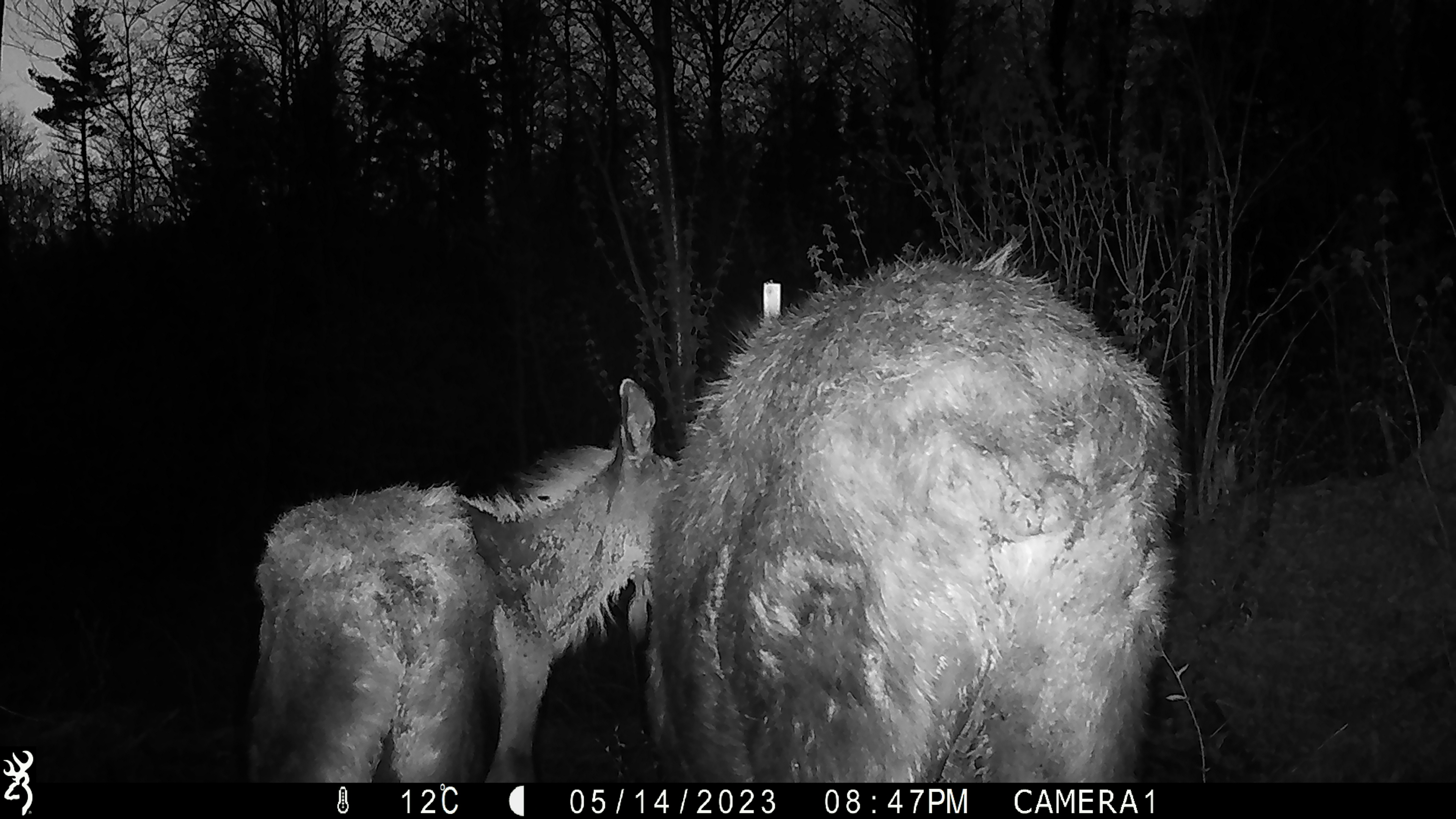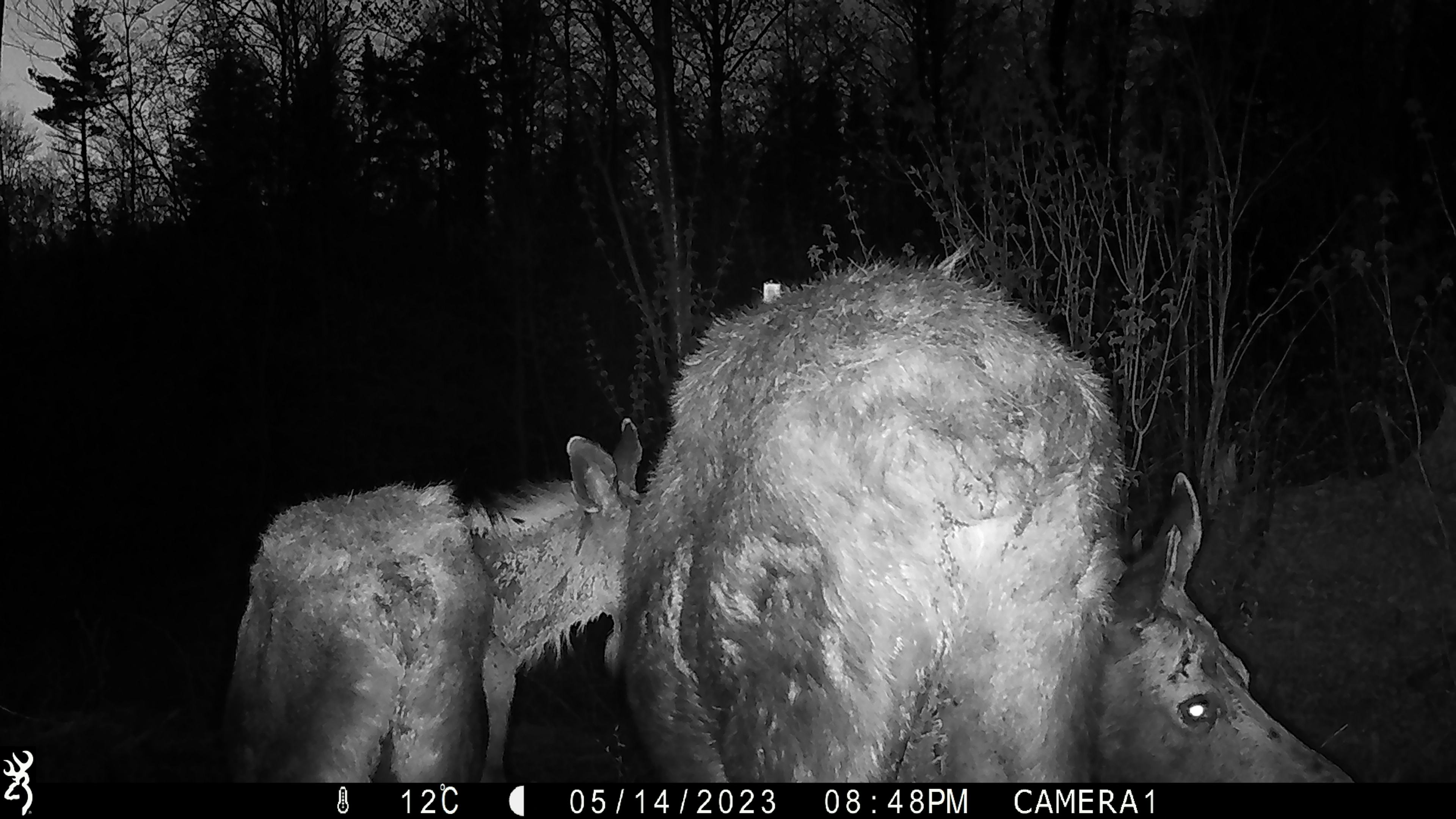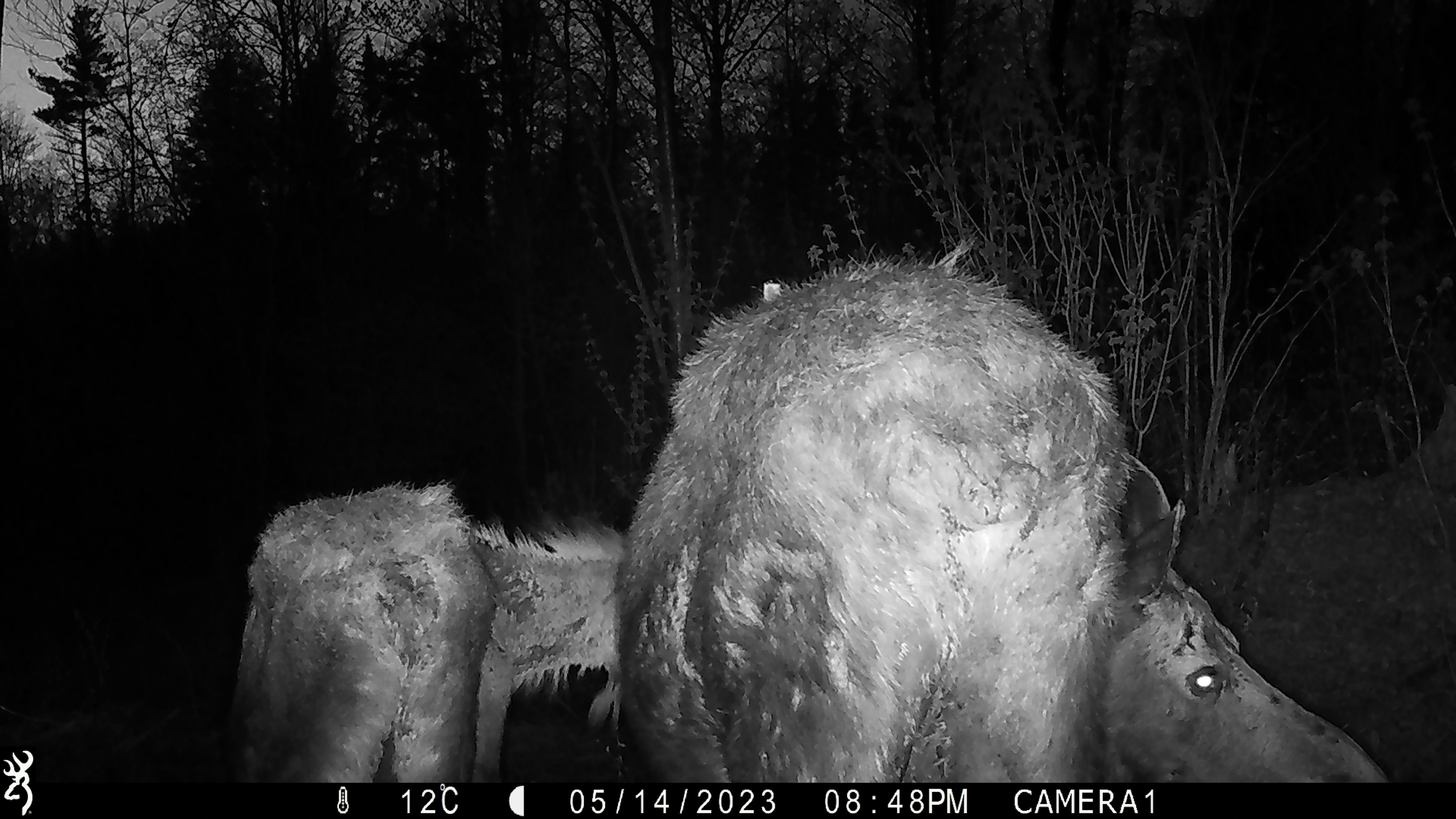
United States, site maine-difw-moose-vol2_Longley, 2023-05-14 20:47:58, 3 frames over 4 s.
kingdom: Animalia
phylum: Chordata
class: Mammalia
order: Artiodactyla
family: Cervidae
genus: Alces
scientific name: Alces alces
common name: moose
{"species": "moose (Alces alces)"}